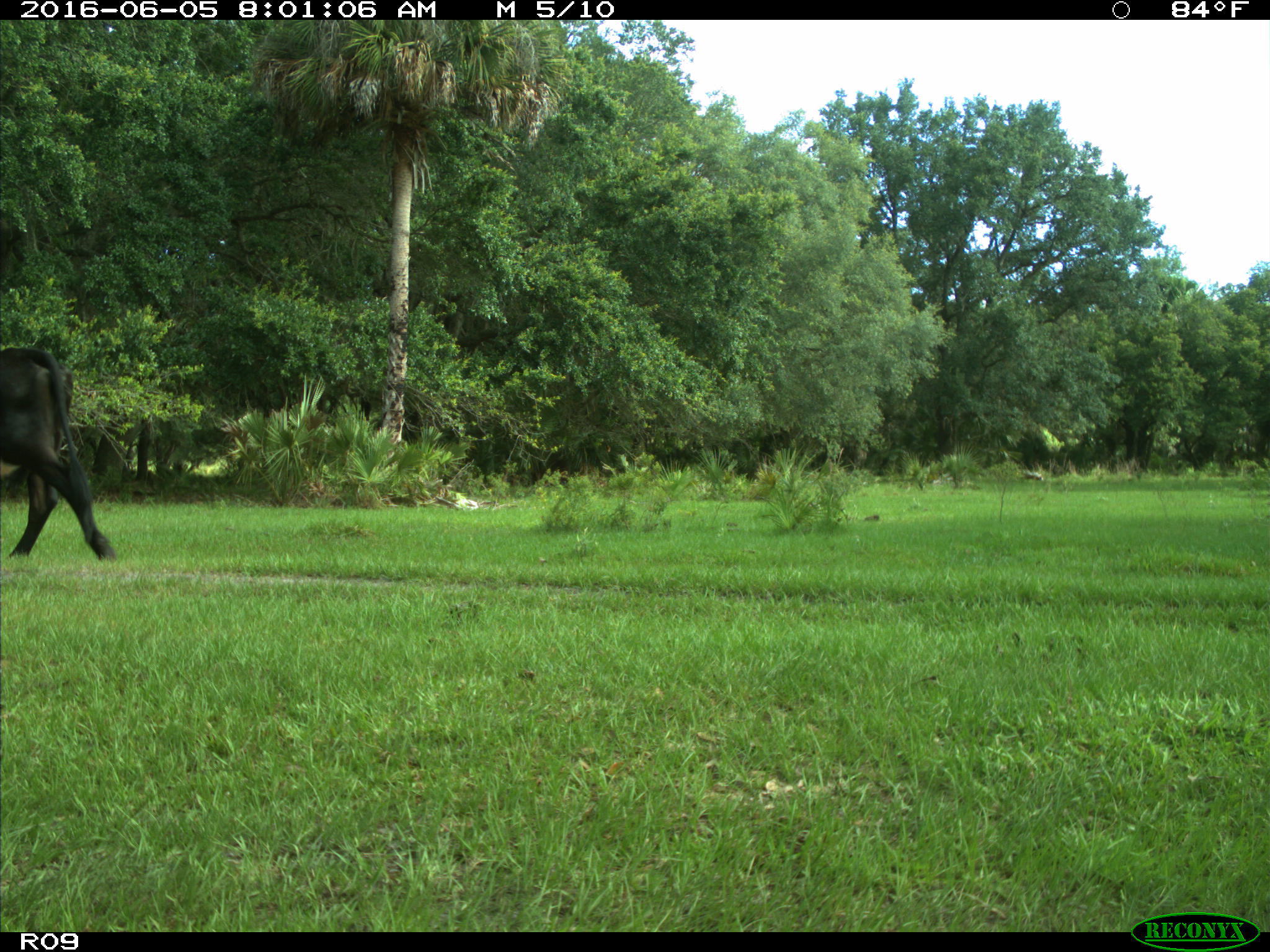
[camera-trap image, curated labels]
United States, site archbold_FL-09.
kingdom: Animalia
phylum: Chordata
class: Mammalia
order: Artiodactyla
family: Bovidae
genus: Bos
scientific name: Bos taurus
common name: domestic cow